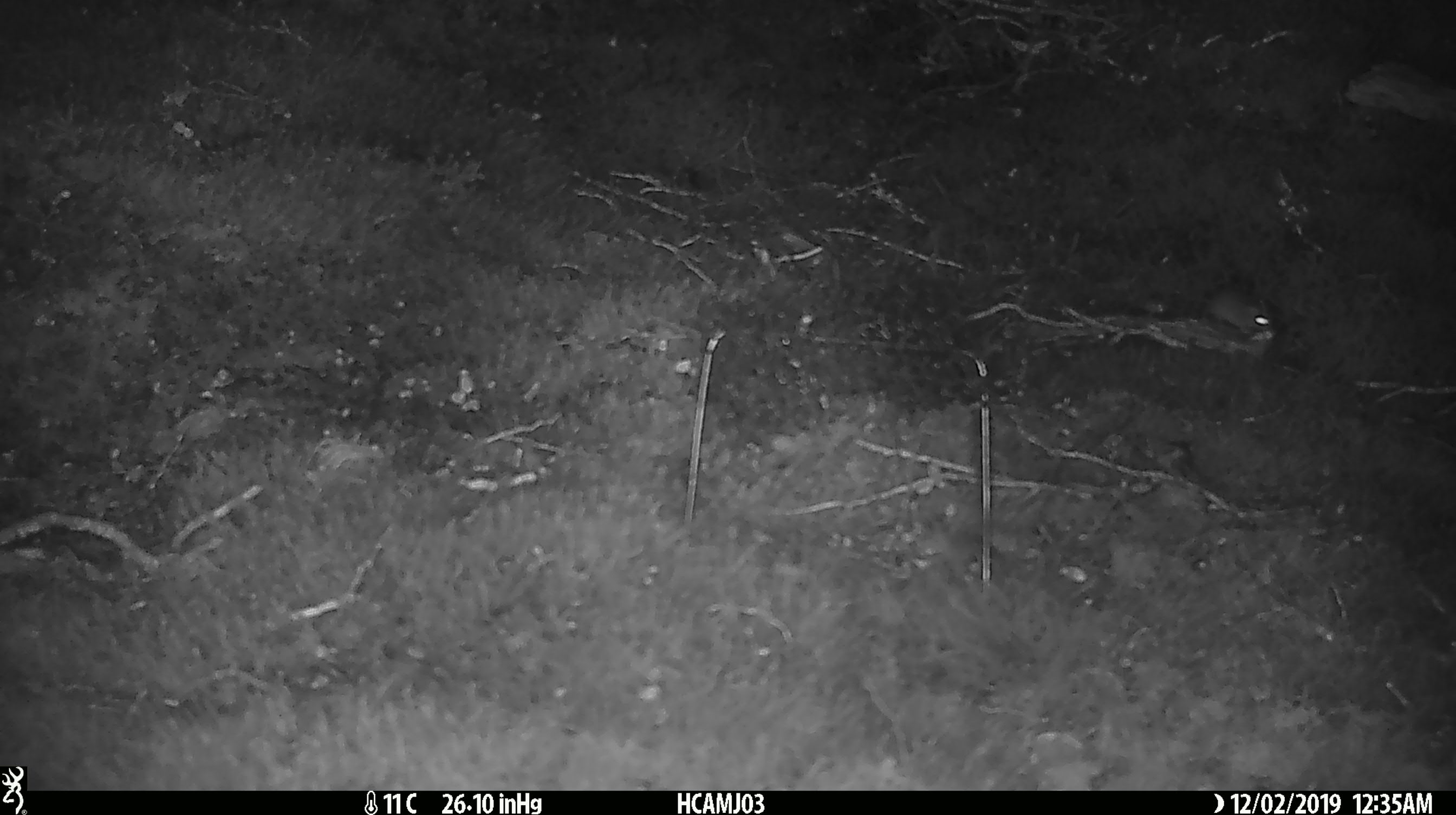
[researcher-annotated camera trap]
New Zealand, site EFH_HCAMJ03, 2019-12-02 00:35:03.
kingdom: Animalia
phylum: Chordata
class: Mammalia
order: Rodentia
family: Muridae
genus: Mus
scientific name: Mus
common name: mouse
Mouse (Mus).